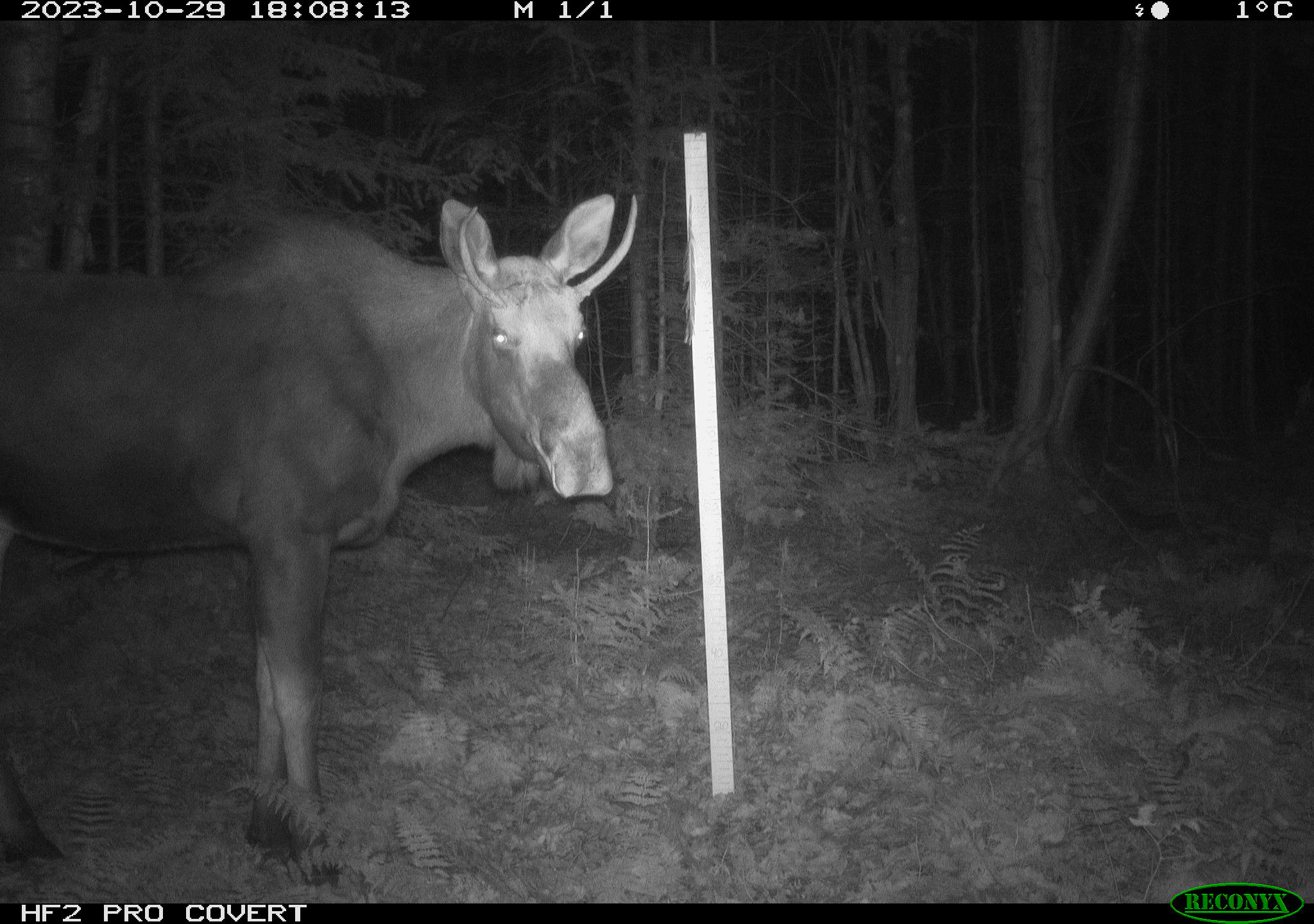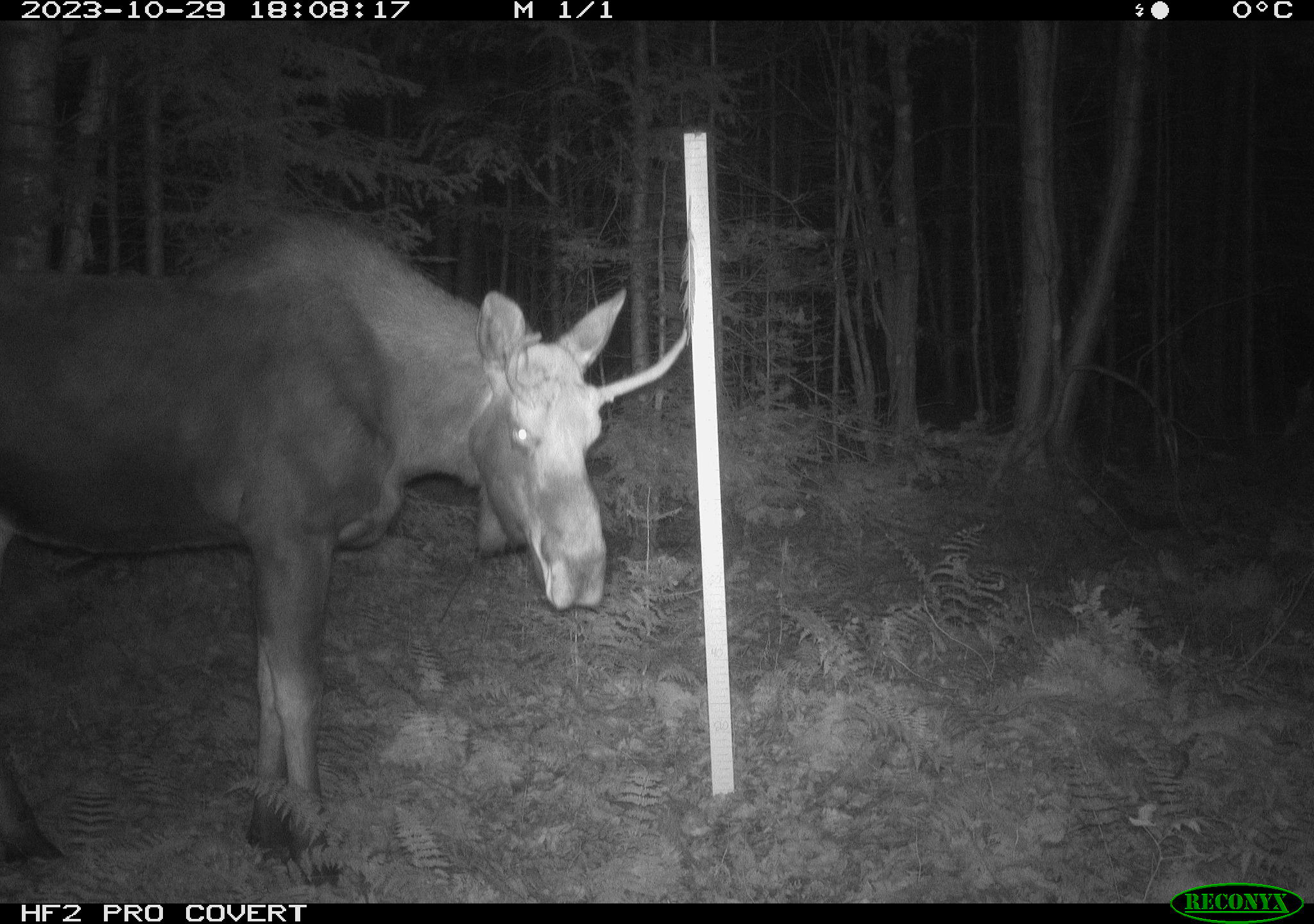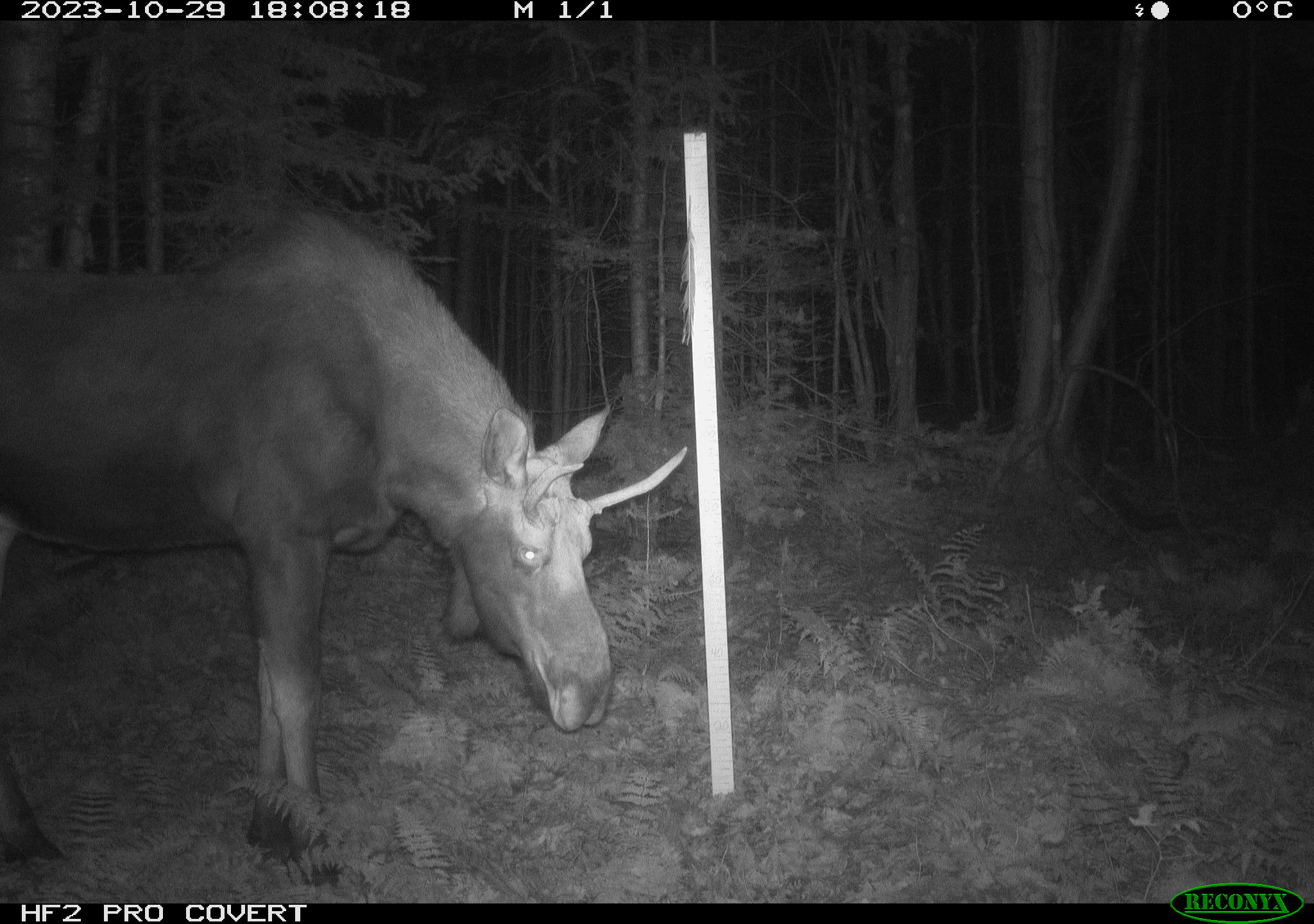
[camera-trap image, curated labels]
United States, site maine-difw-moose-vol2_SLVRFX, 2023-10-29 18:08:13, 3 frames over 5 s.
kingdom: Animalia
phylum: Chordata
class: Mammalia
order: Artiodactyla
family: Cervidae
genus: Alces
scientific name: Alces alces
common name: moose